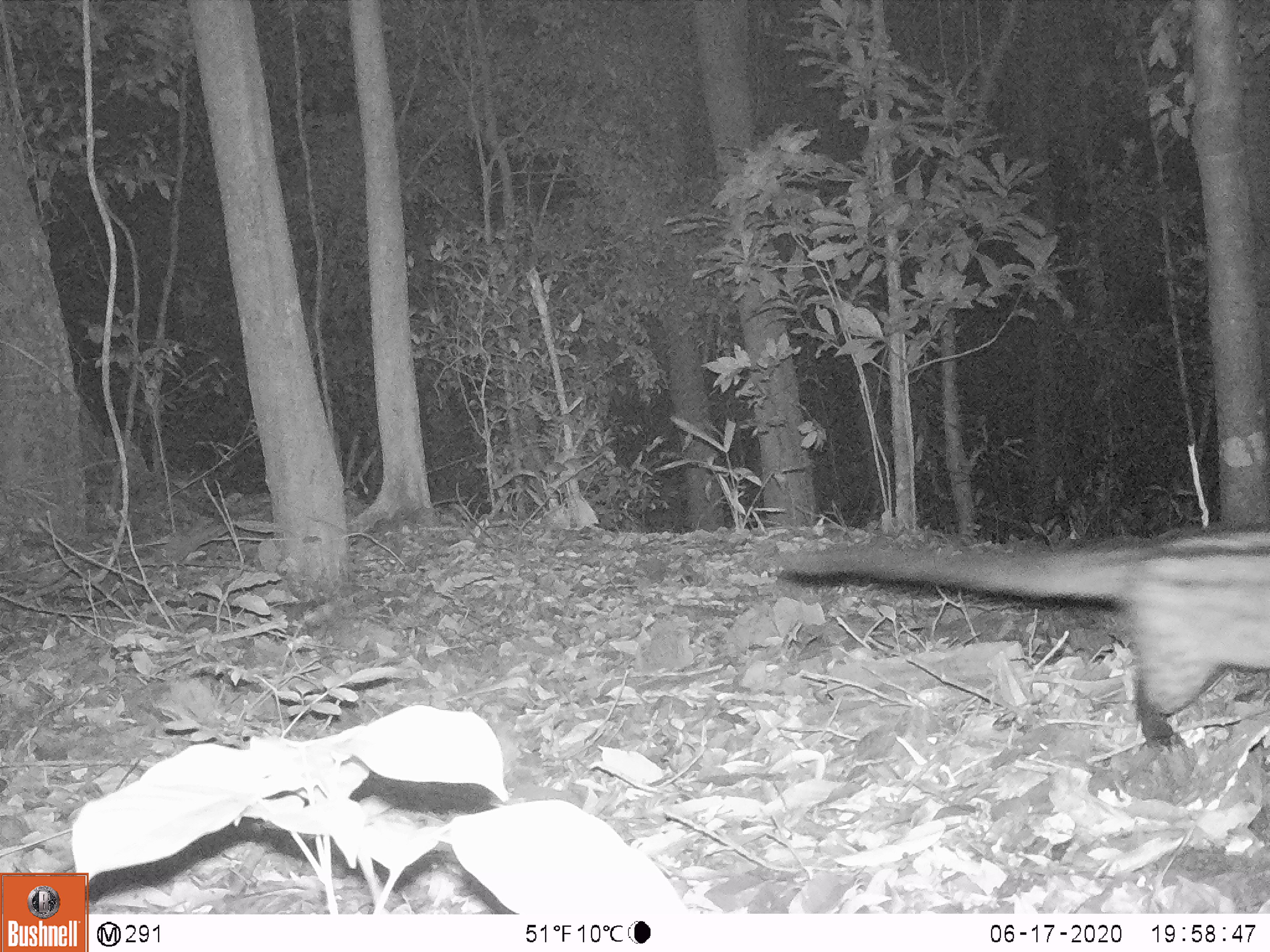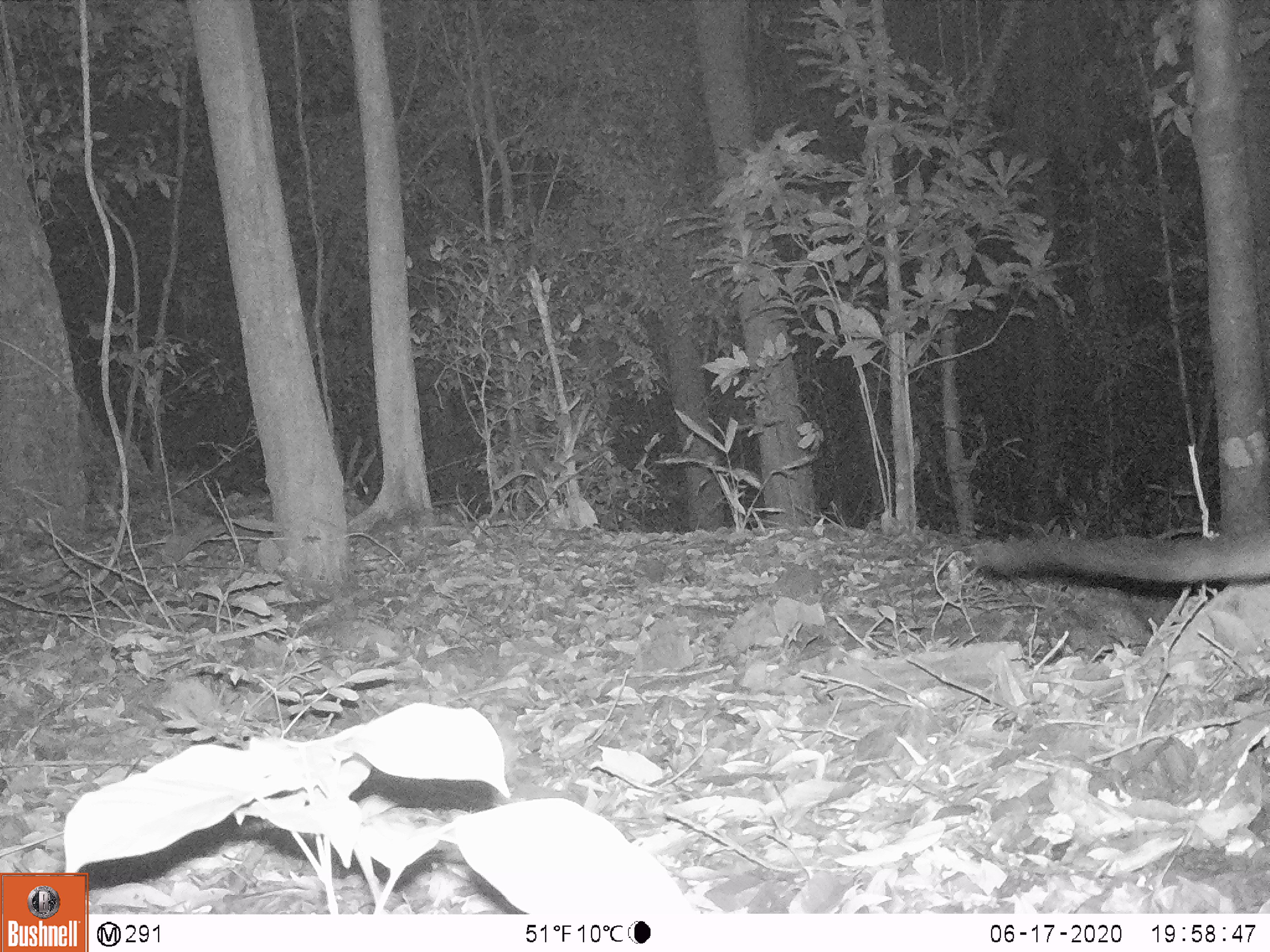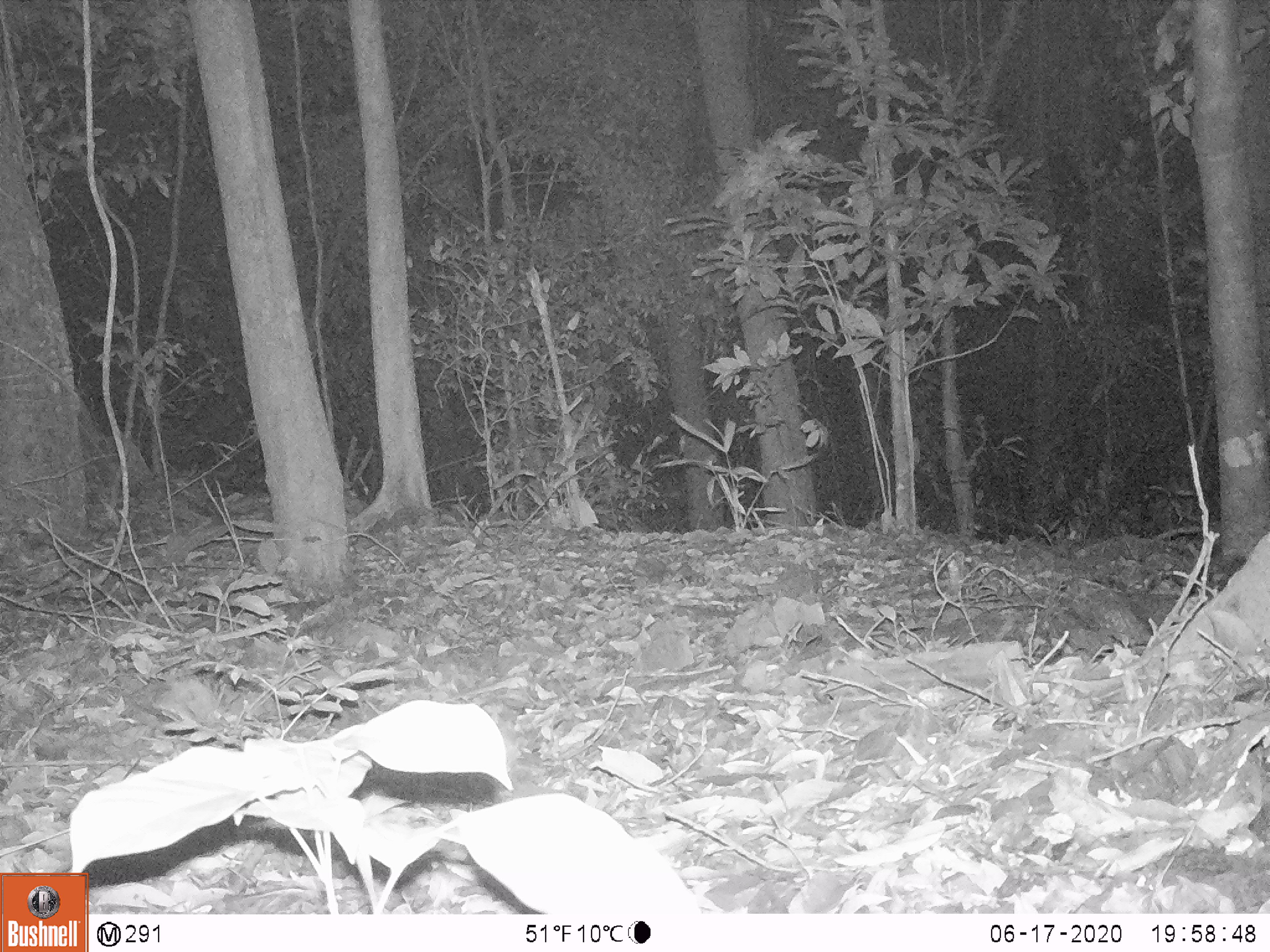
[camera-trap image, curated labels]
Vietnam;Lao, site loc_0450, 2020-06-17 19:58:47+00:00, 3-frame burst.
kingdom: Animalia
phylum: Chordata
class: Mammalia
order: Carnivora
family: Viverridae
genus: Paradoxurus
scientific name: Paradoxurus hermaphroditus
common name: common palm civet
Common palm civet (Paradoxurus hermaphroditus). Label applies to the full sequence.